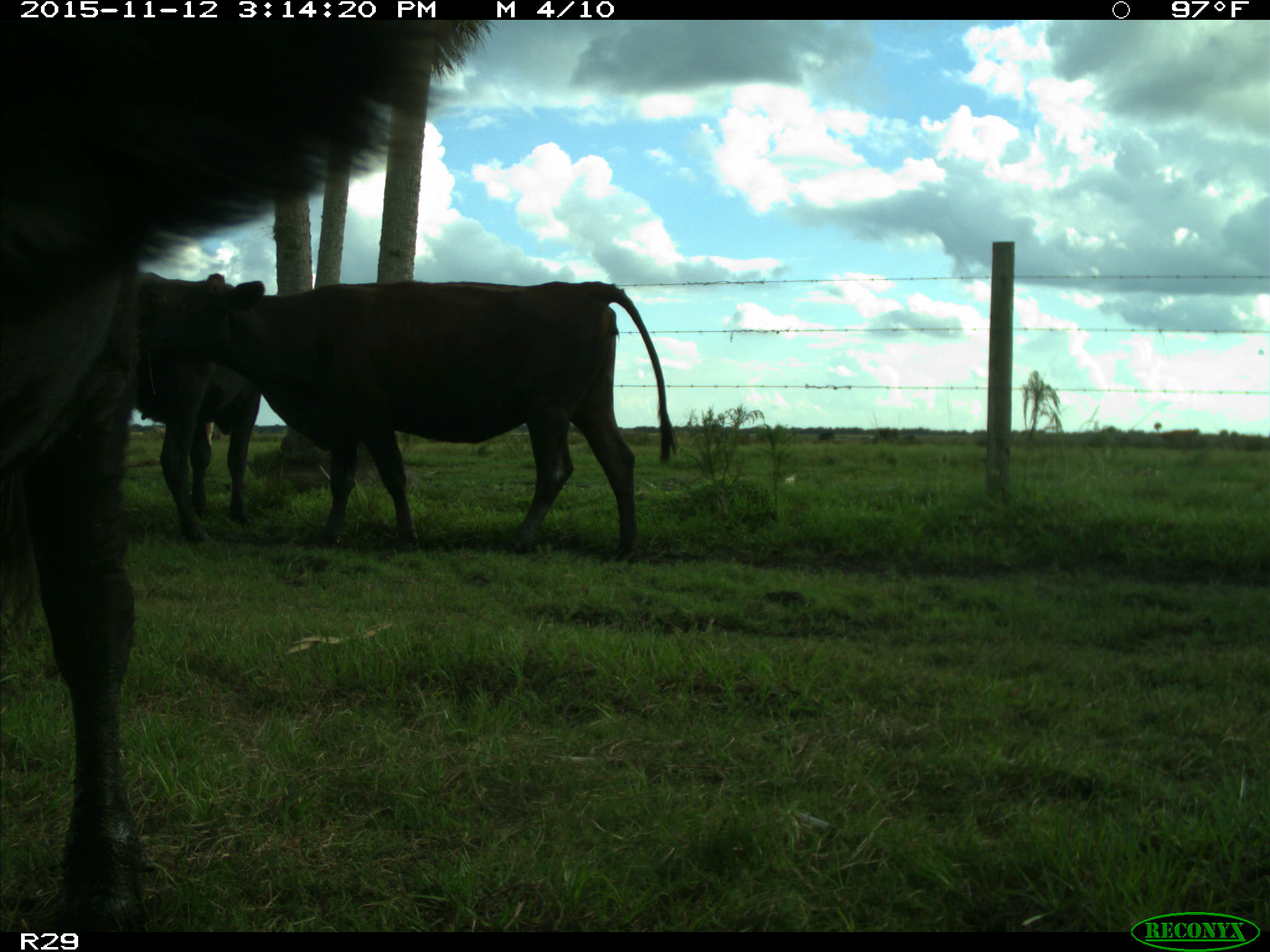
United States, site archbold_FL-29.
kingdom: Animalia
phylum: Chordata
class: Mammalia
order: Artiodactyla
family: Bovidae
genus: Bos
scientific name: Bos taurus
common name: domestic cow